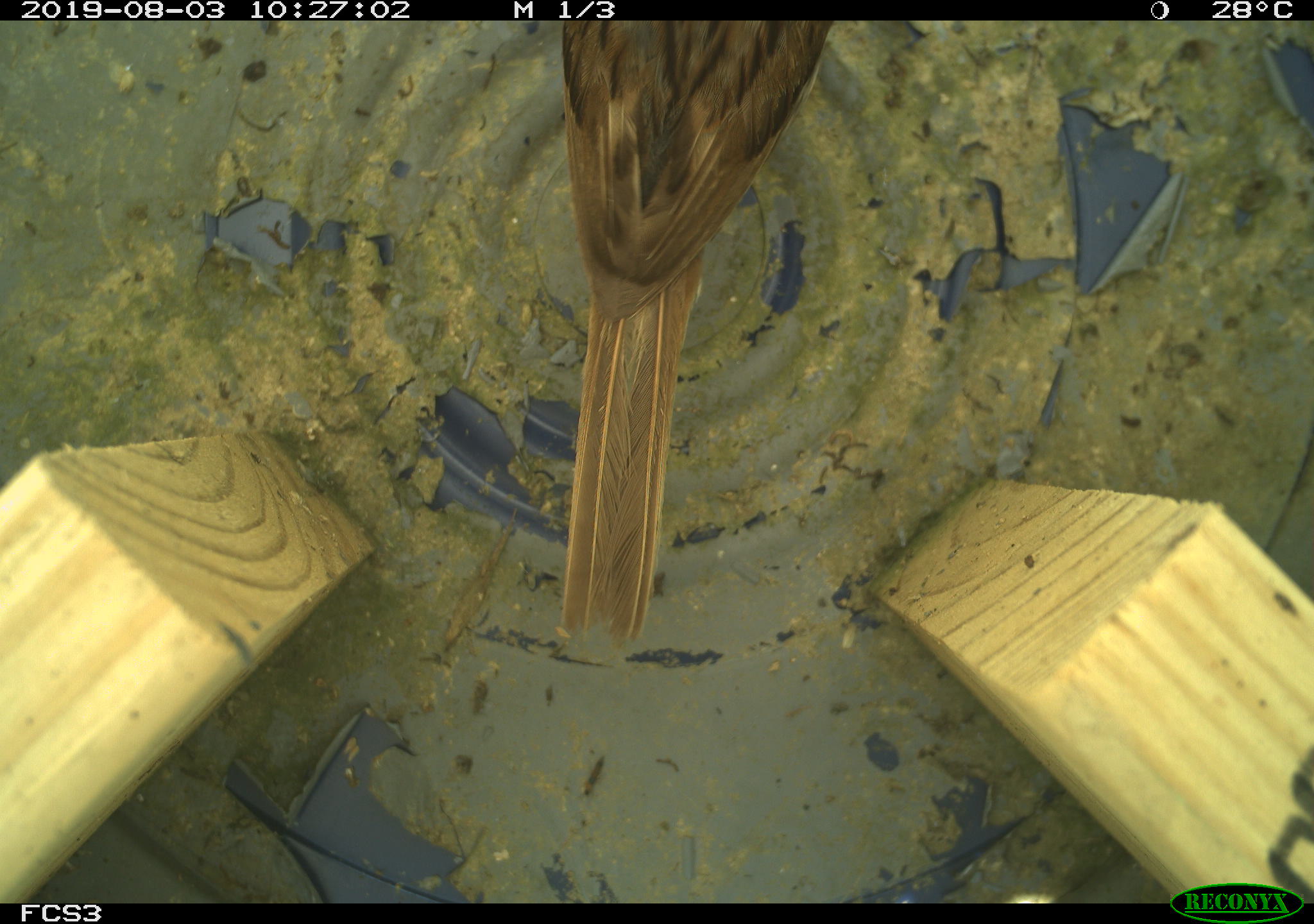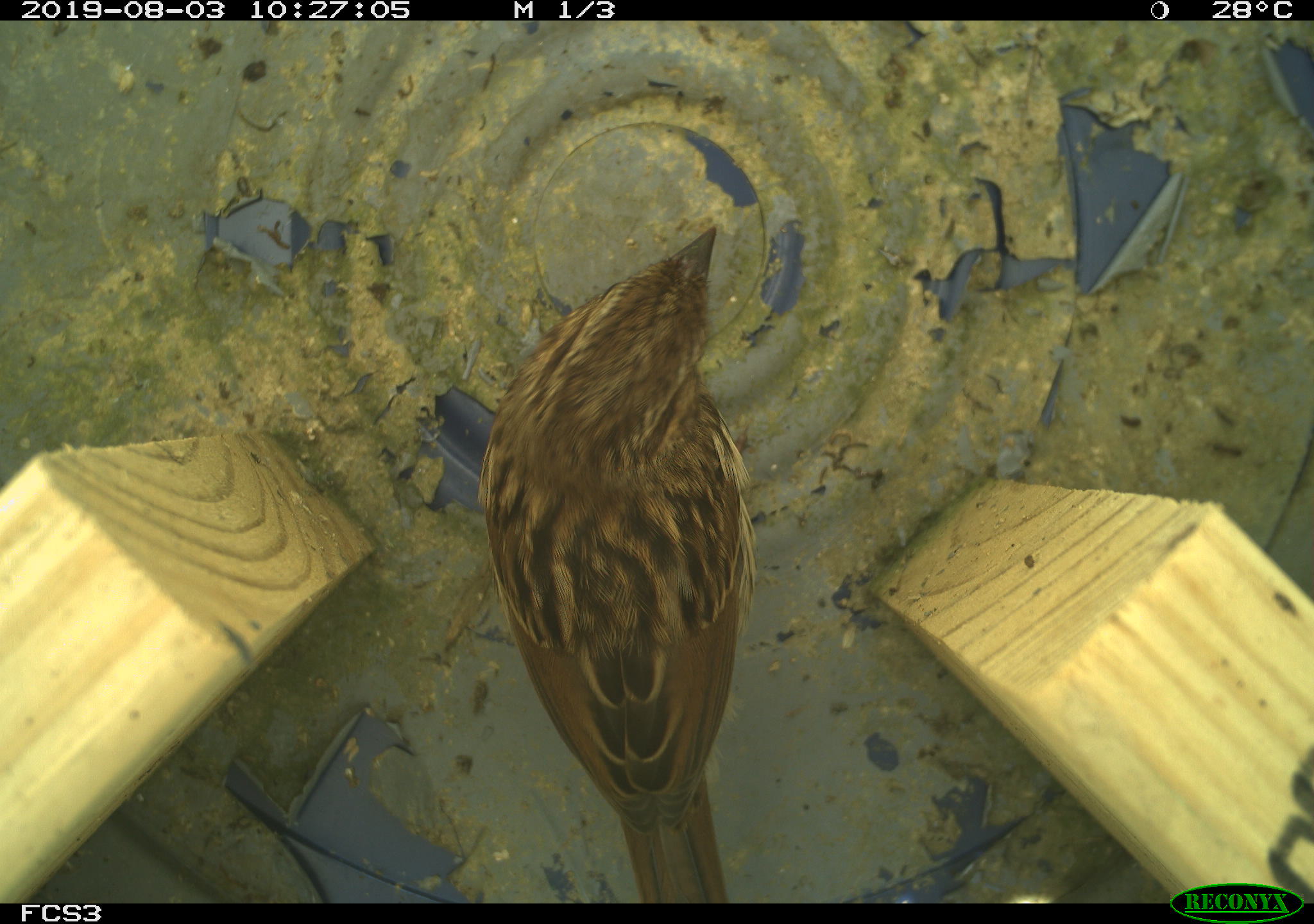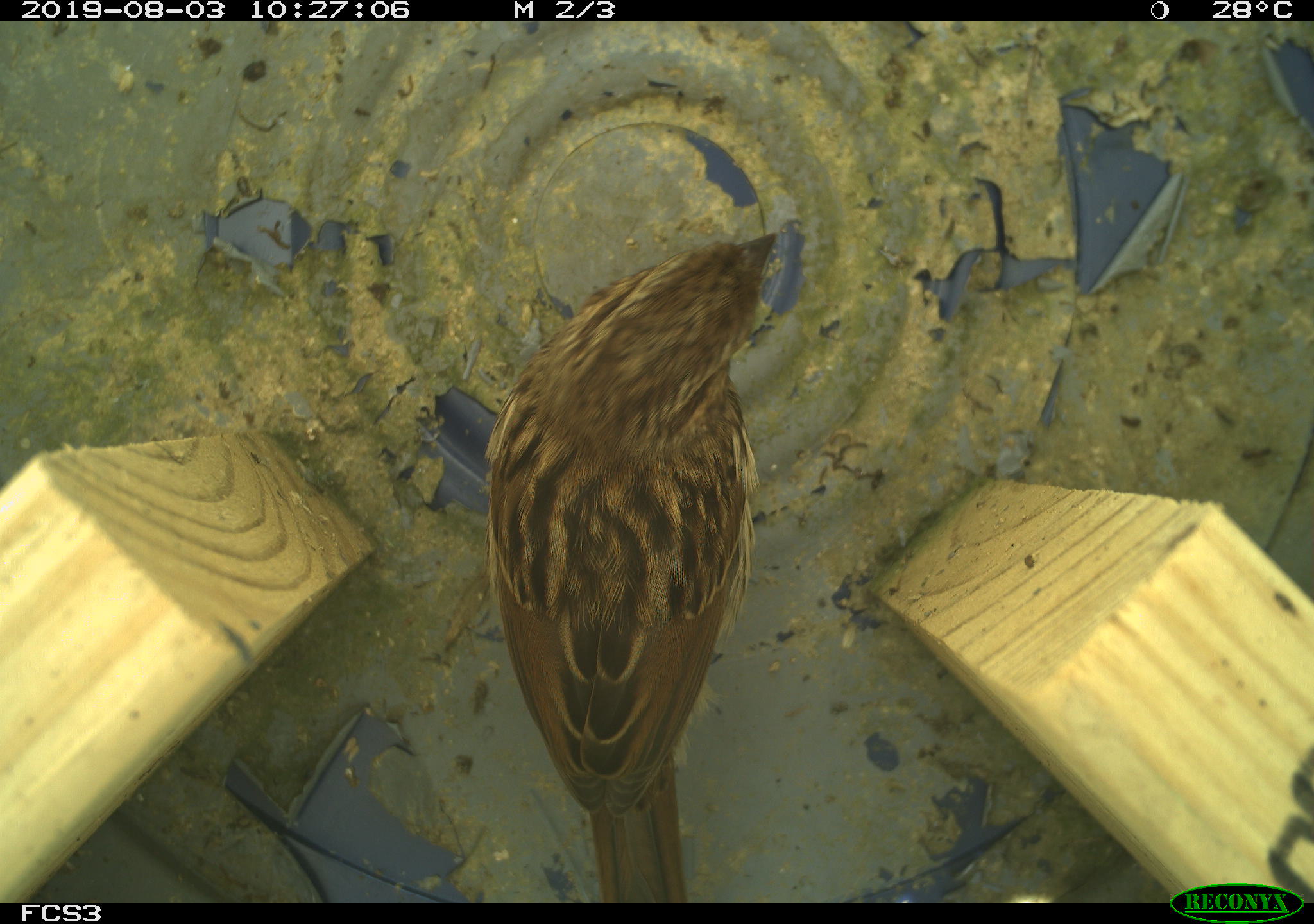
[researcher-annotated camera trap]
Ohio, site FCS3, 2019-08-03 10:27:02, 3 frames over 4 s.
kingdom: Animalia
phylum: Chordata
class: Aves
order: Passeriformes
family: Passerellidae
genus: Melospiza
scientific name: Melospiza melodia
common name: song sparrow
Song sparrow (Melospiza melodia).